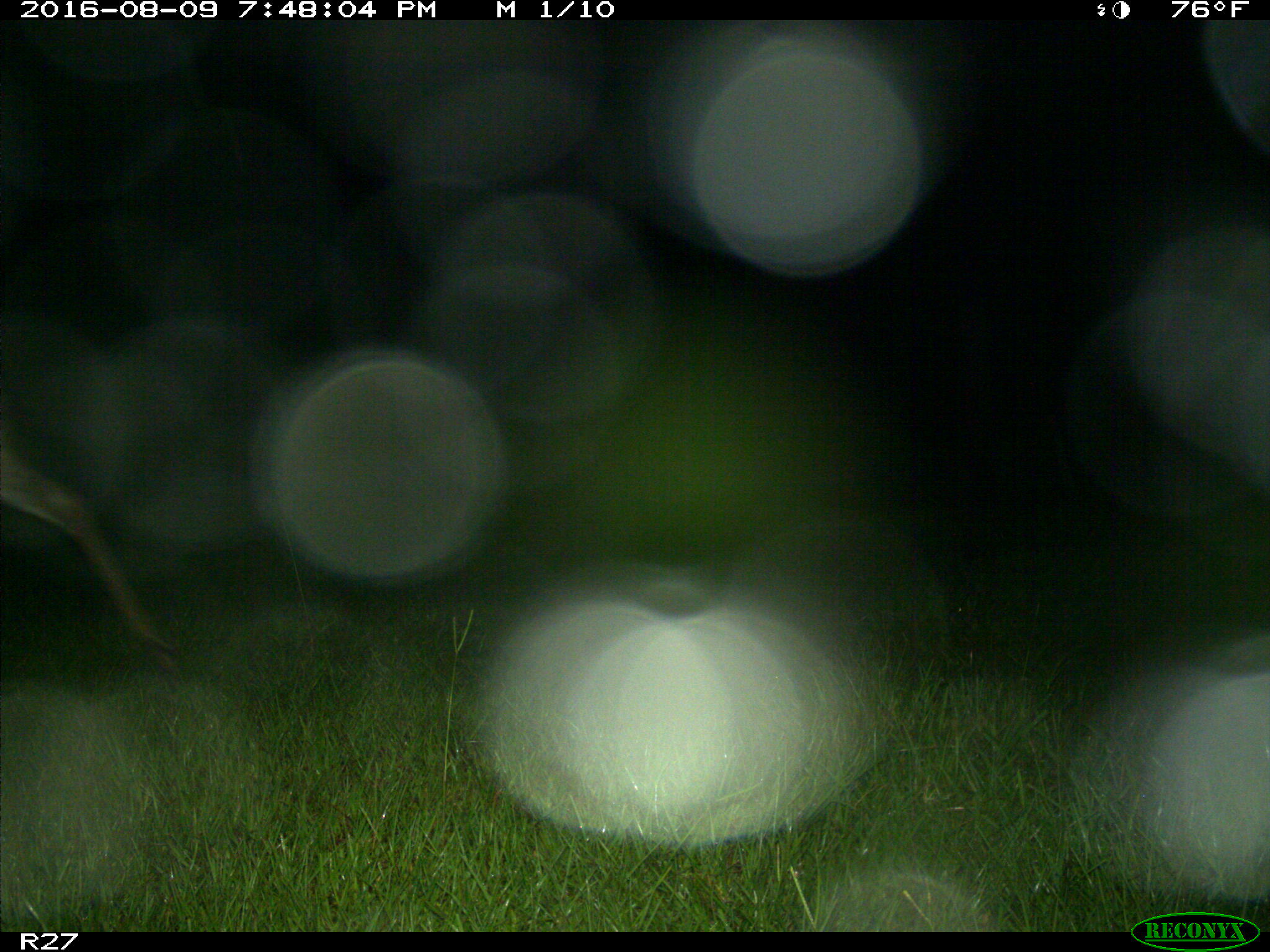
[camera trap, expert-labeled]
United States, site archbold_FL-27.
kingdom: Animalia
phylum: Chordata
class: Mammalia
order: Artiodactyla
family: Cervidae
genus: Odocoileus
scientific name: Odocoileus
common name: deer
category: unidentified deer